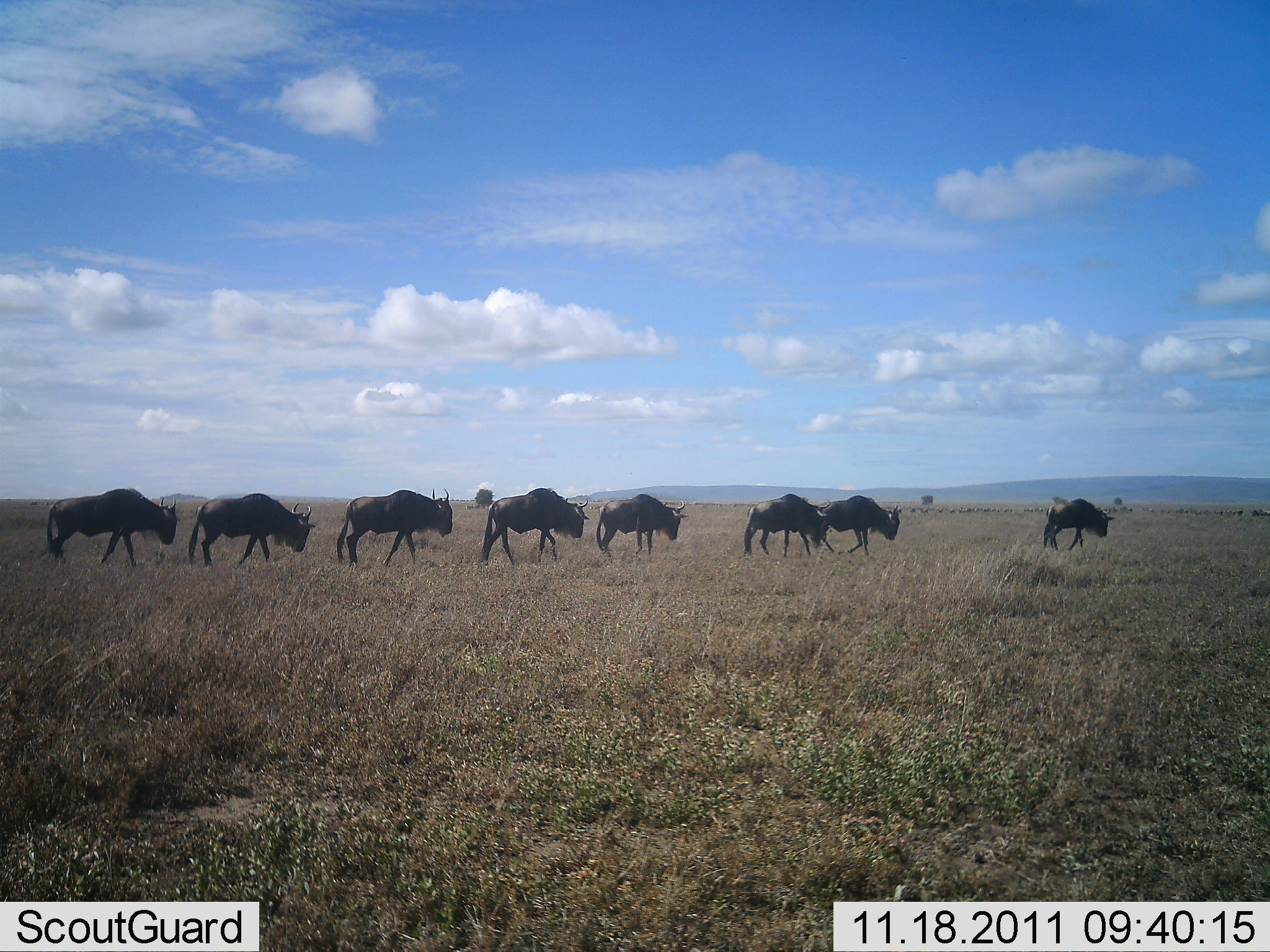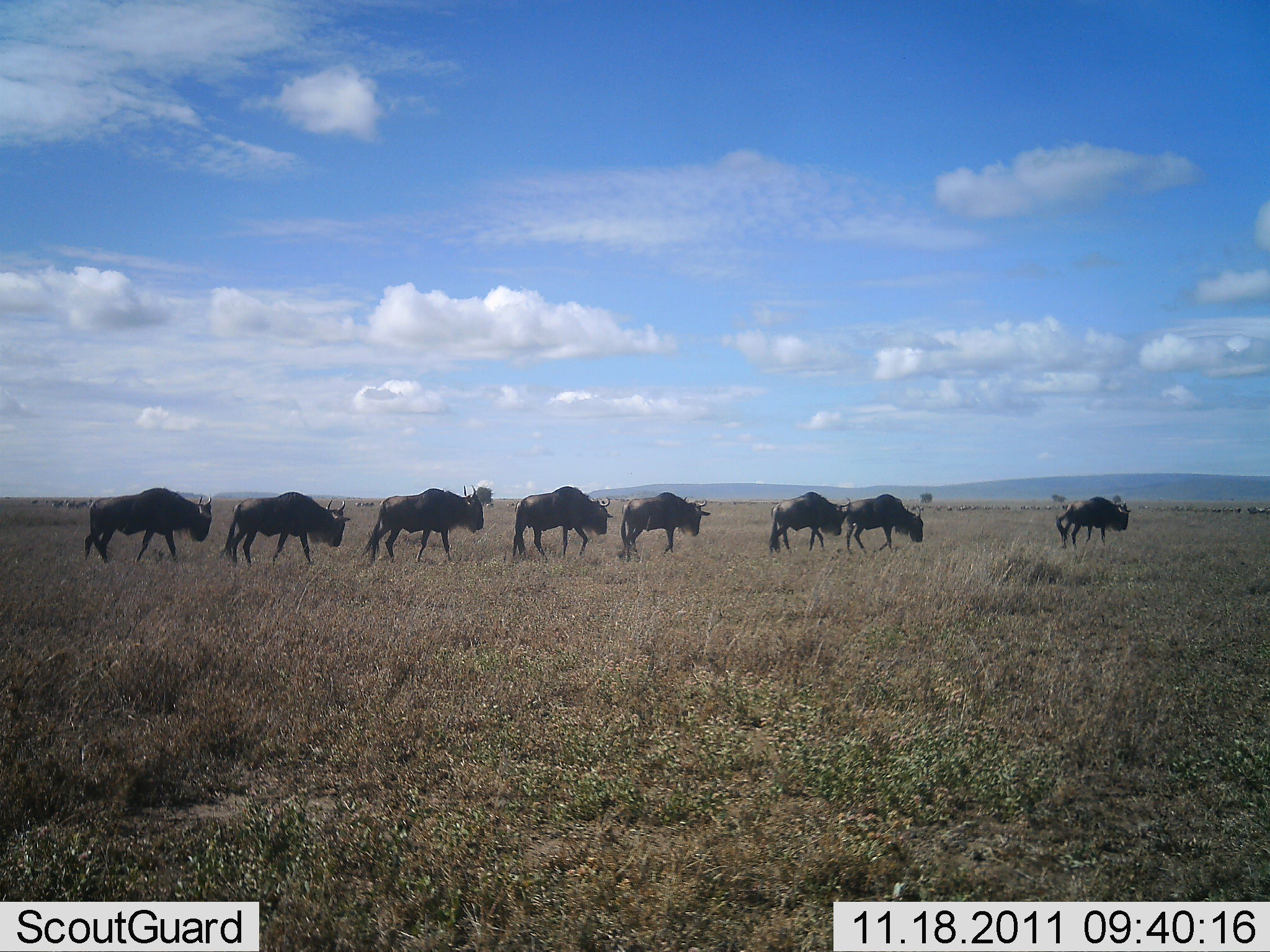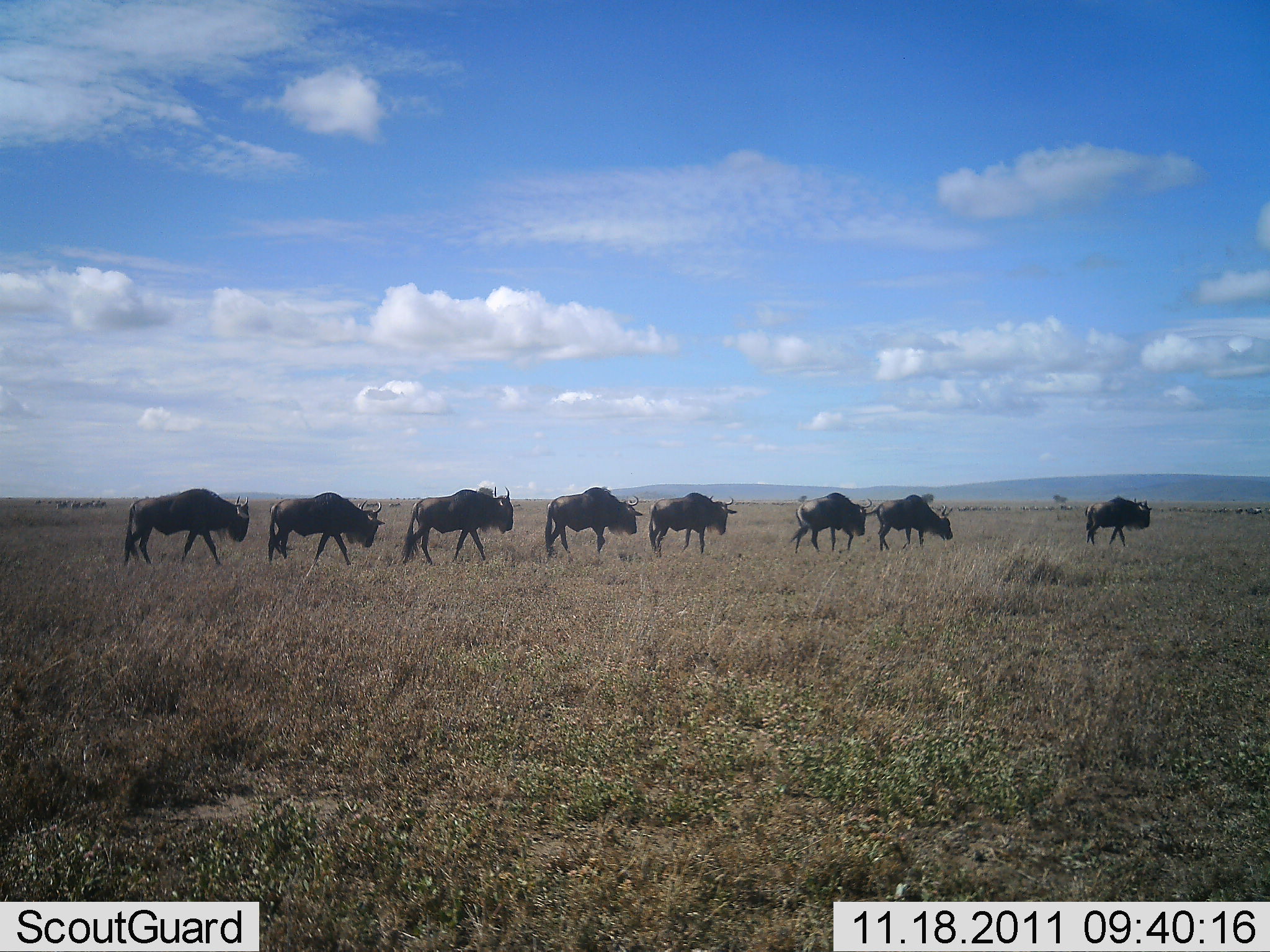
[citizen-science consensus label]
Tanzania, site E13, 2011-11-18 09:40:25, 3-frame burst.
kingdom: Animalia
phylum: Chordata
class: Mammalia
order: Artiodactyla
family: Bovidae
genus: Connochaetes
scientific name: Connochaetes taurinus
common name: blue wildebeest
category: wildebeest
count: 8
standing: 0%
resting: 0%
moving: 100%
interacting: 0%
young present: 0%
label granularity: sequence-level